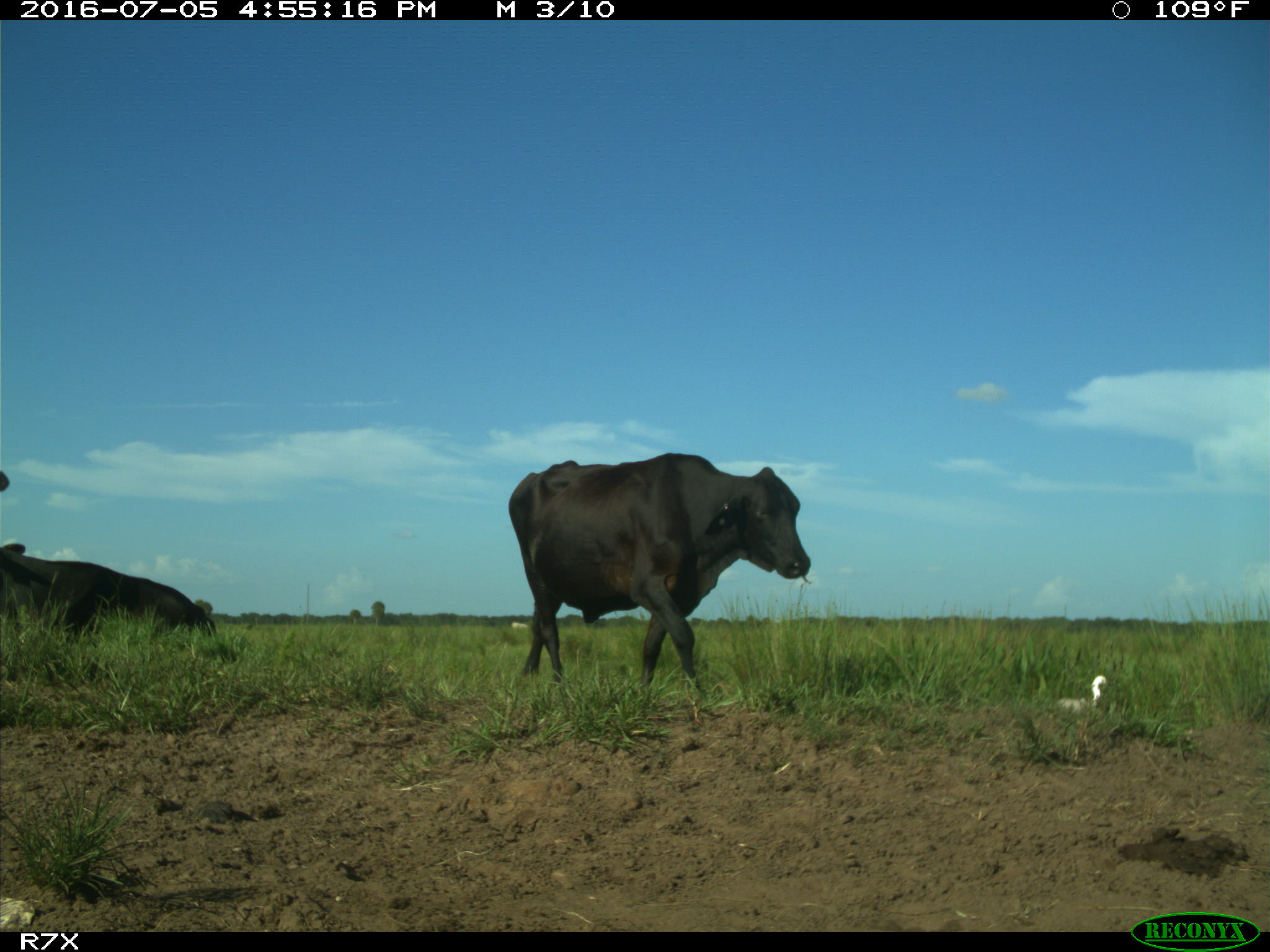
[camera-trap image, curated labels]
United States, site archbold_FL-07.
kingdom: Animalia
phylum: Chordata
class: Mammalia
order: Artiodactyla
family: Bovidae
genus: Bos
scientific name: Bos taurus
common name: domestic cow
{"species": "Bos taurus (domestic cow)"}